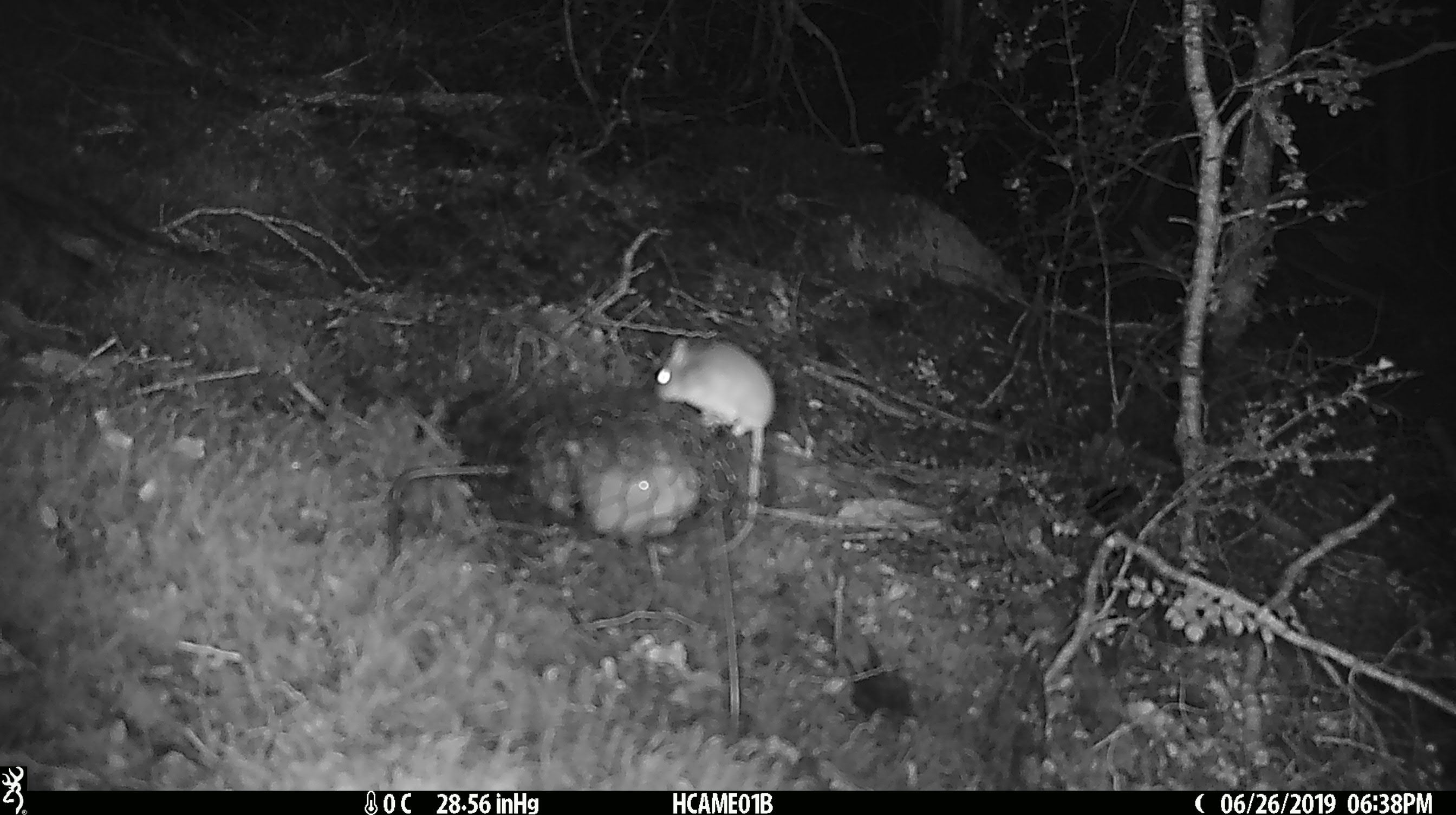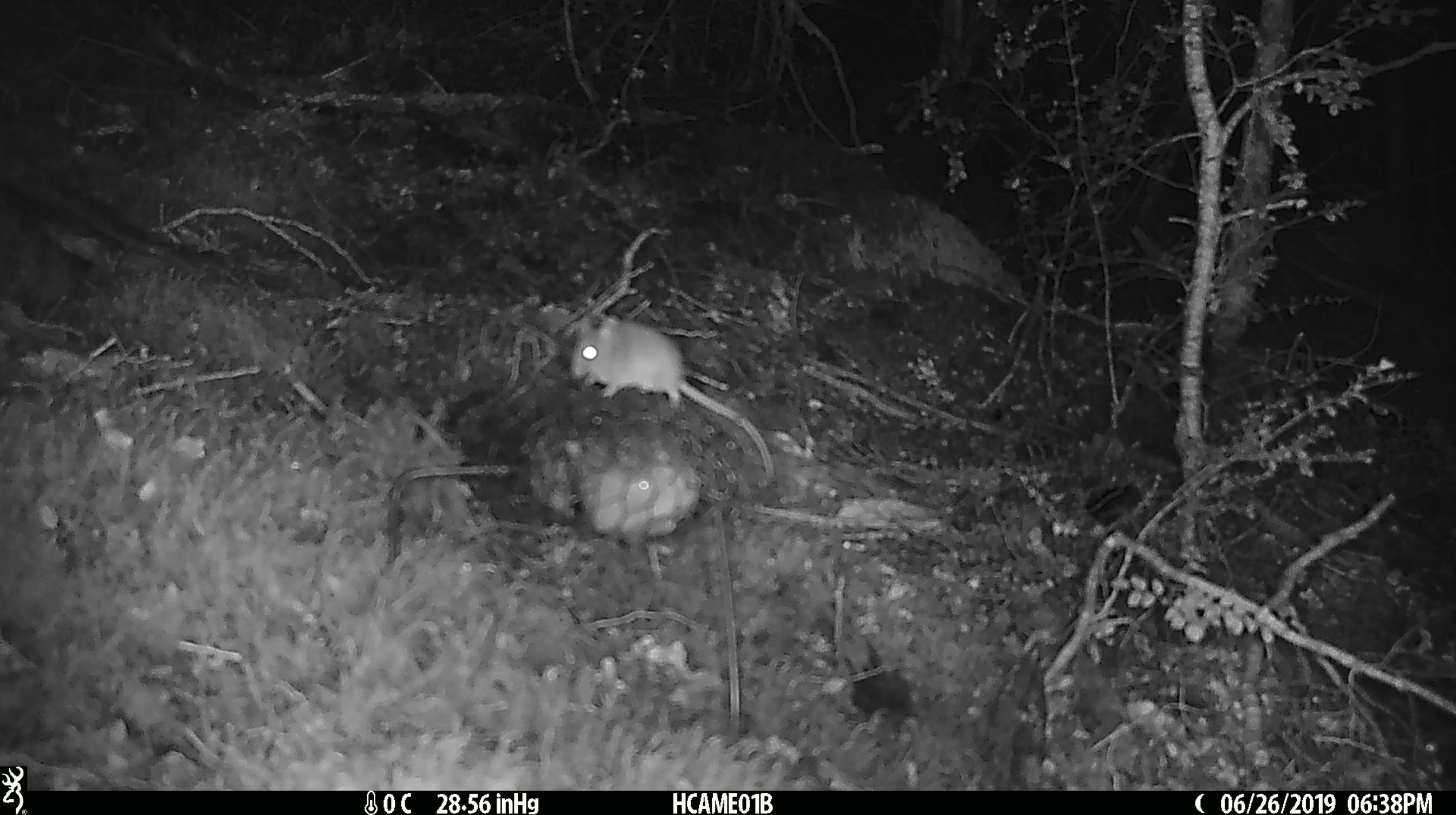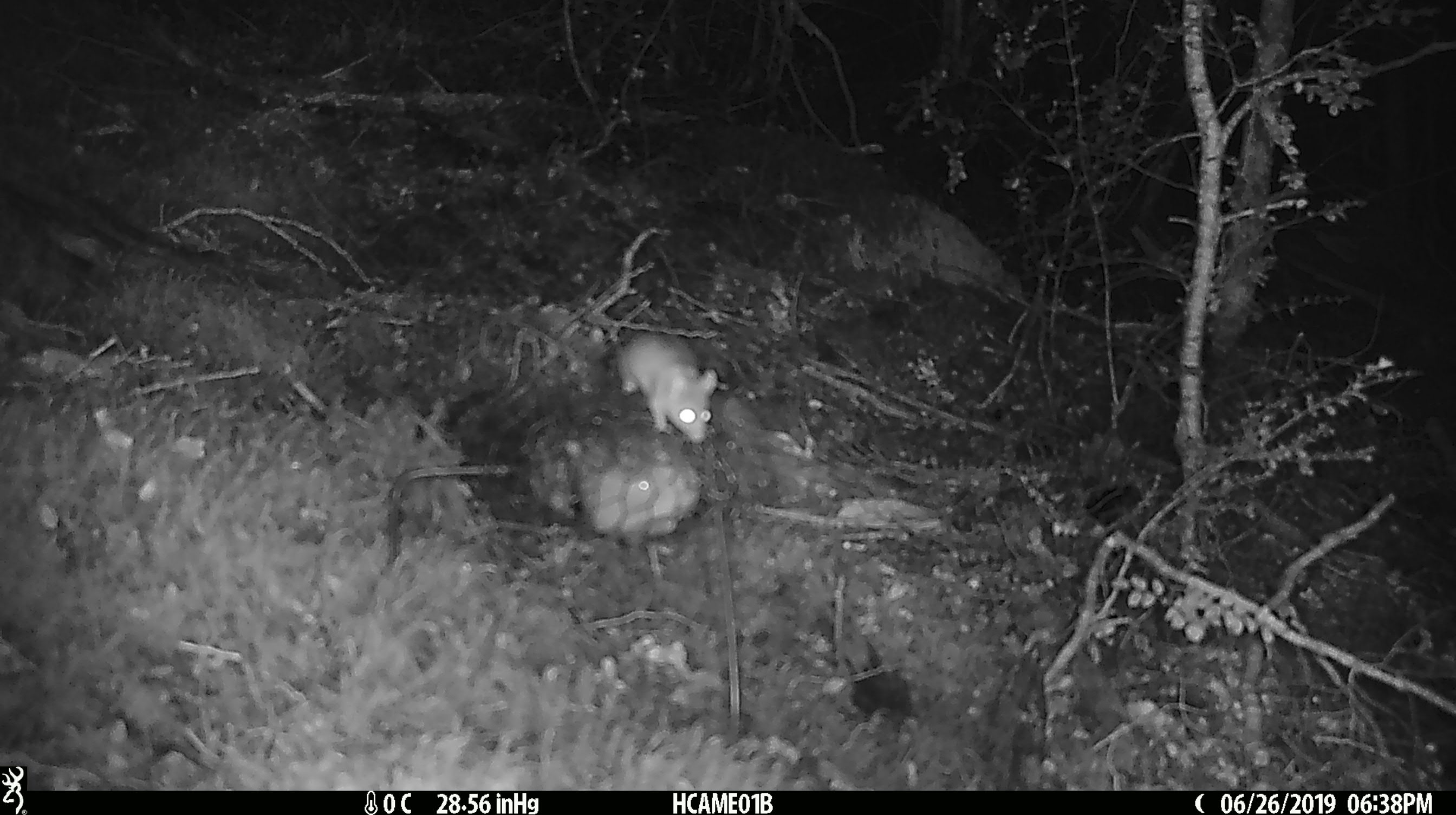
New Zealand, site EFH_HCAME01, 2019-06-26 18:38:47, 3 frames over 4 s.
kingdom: Animalia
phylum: Chordata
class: Mammalia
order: Rodentia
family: Muridae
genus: Mus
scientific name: Mus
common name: mouse